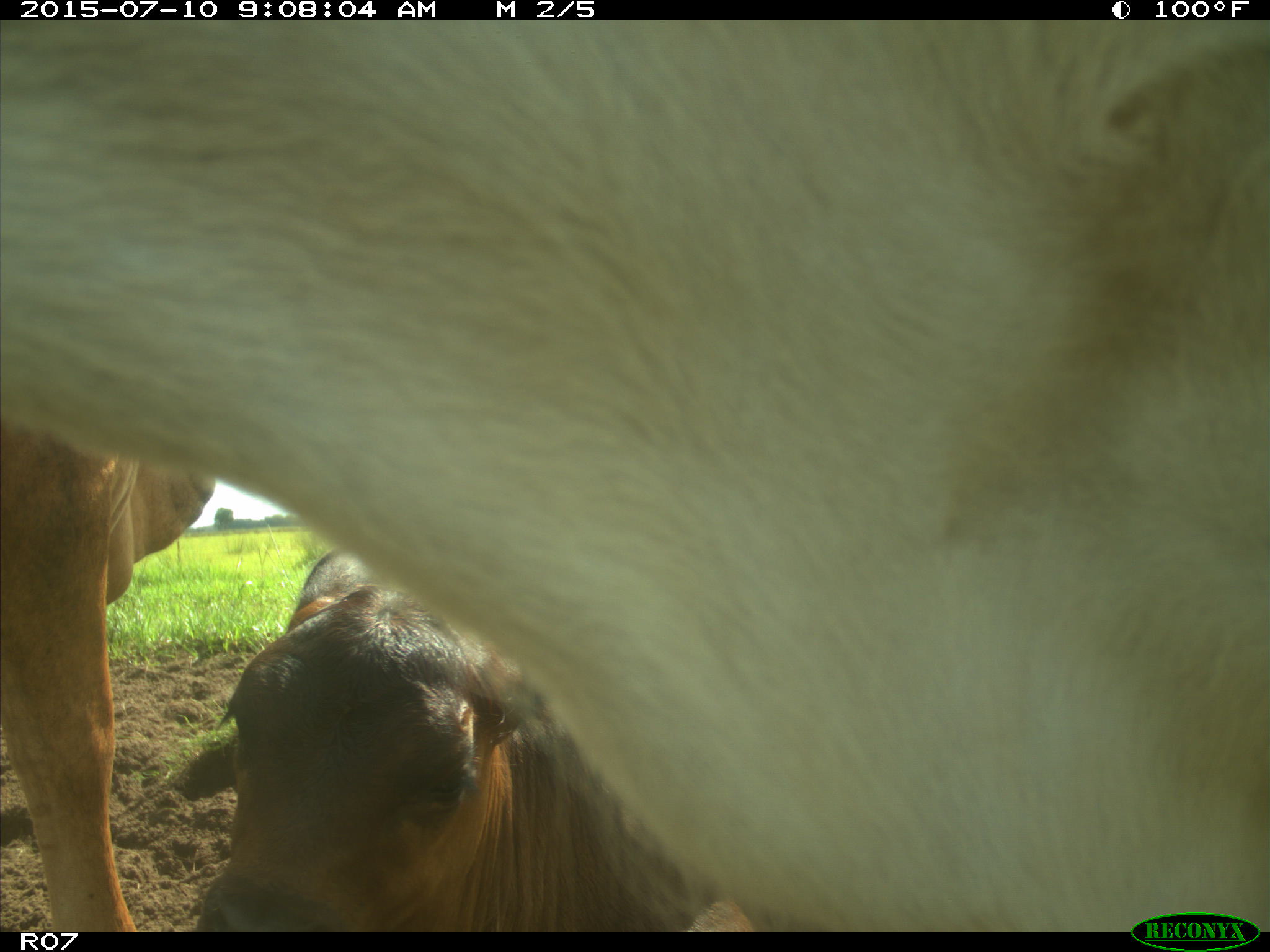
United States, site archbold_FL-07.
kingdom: Animalia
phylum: Chordata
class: Mammalia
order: Artiodactyla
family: Bovidae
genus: Bos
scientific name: Bos taurus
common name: domestic cow